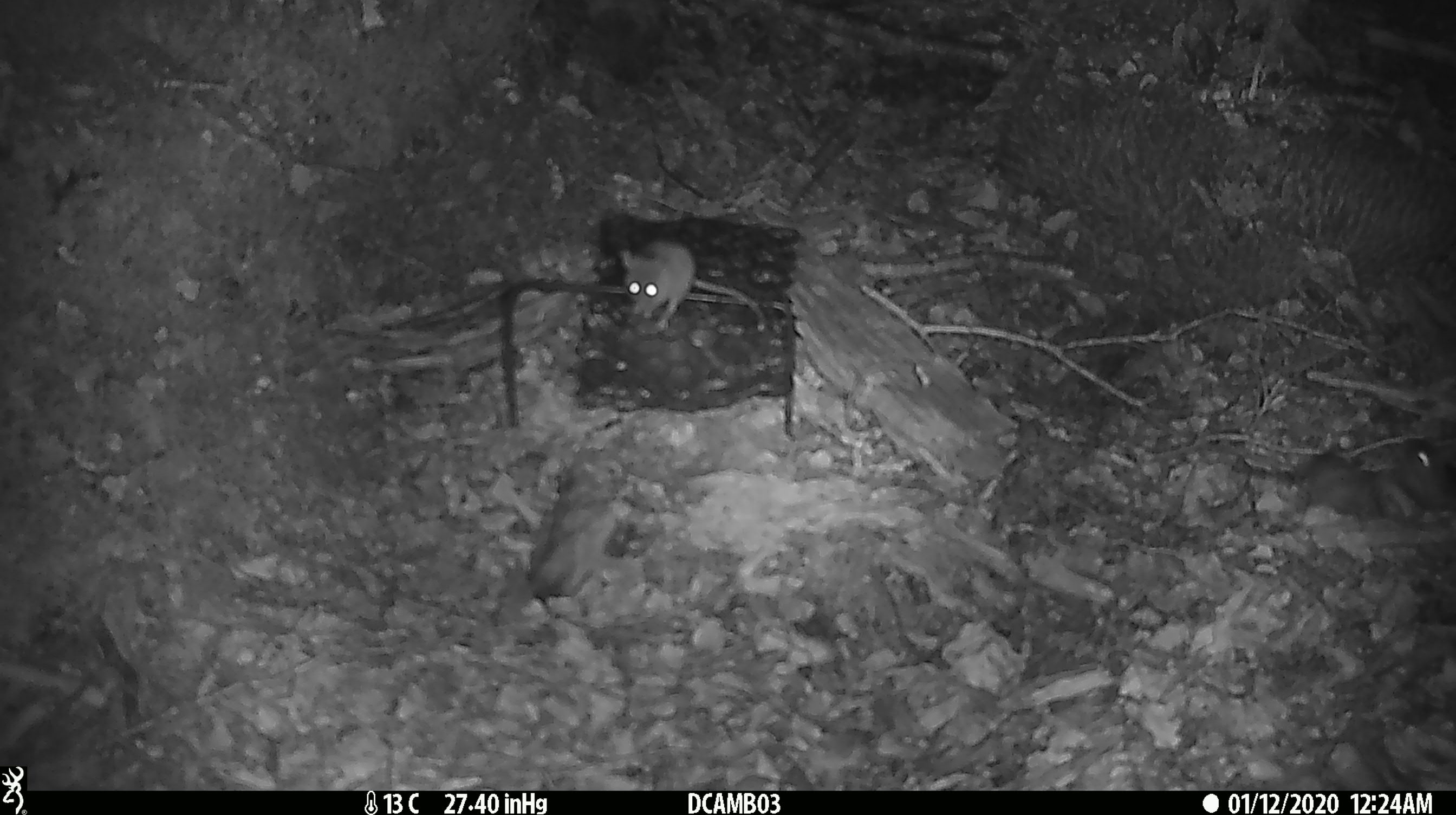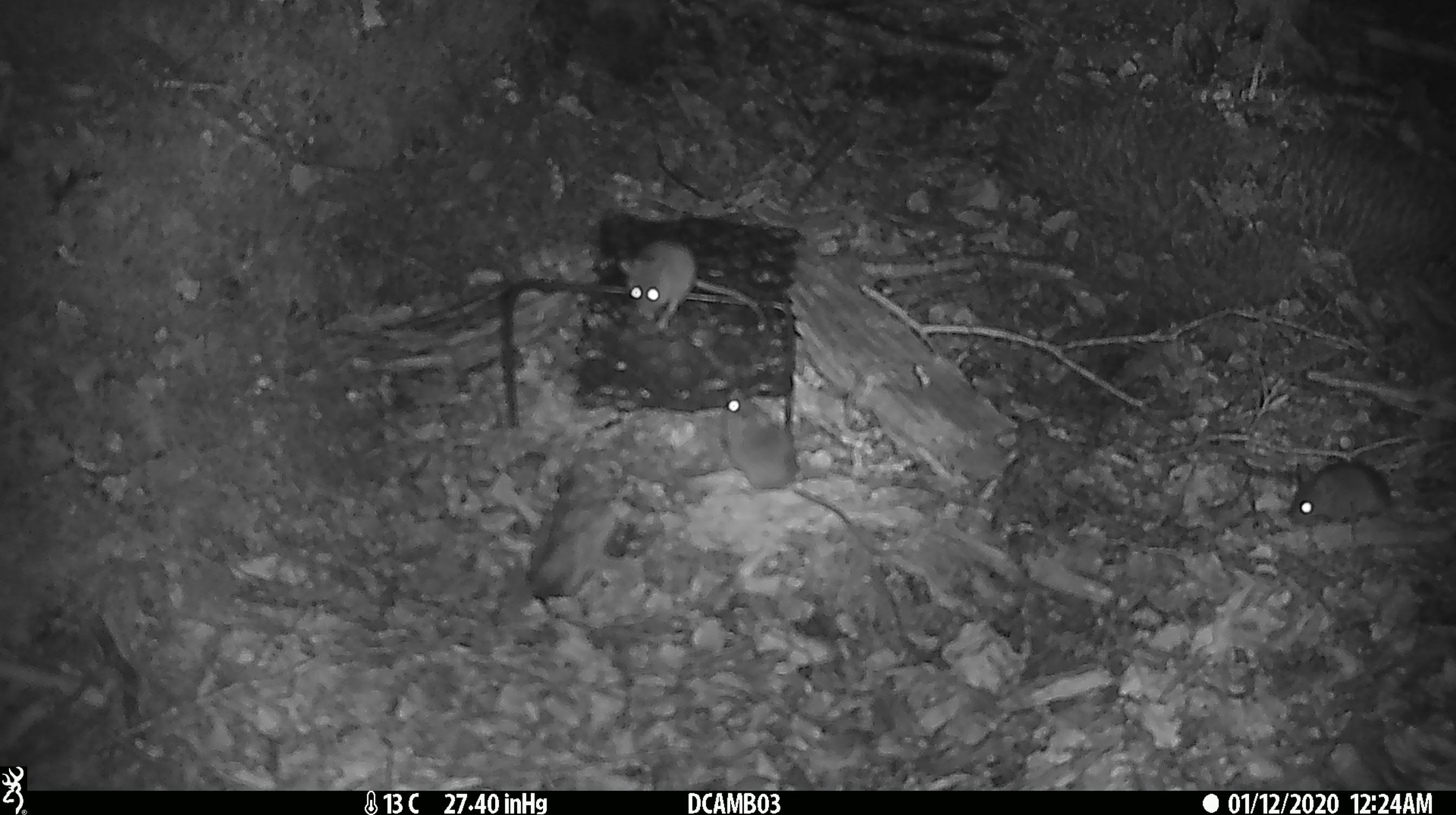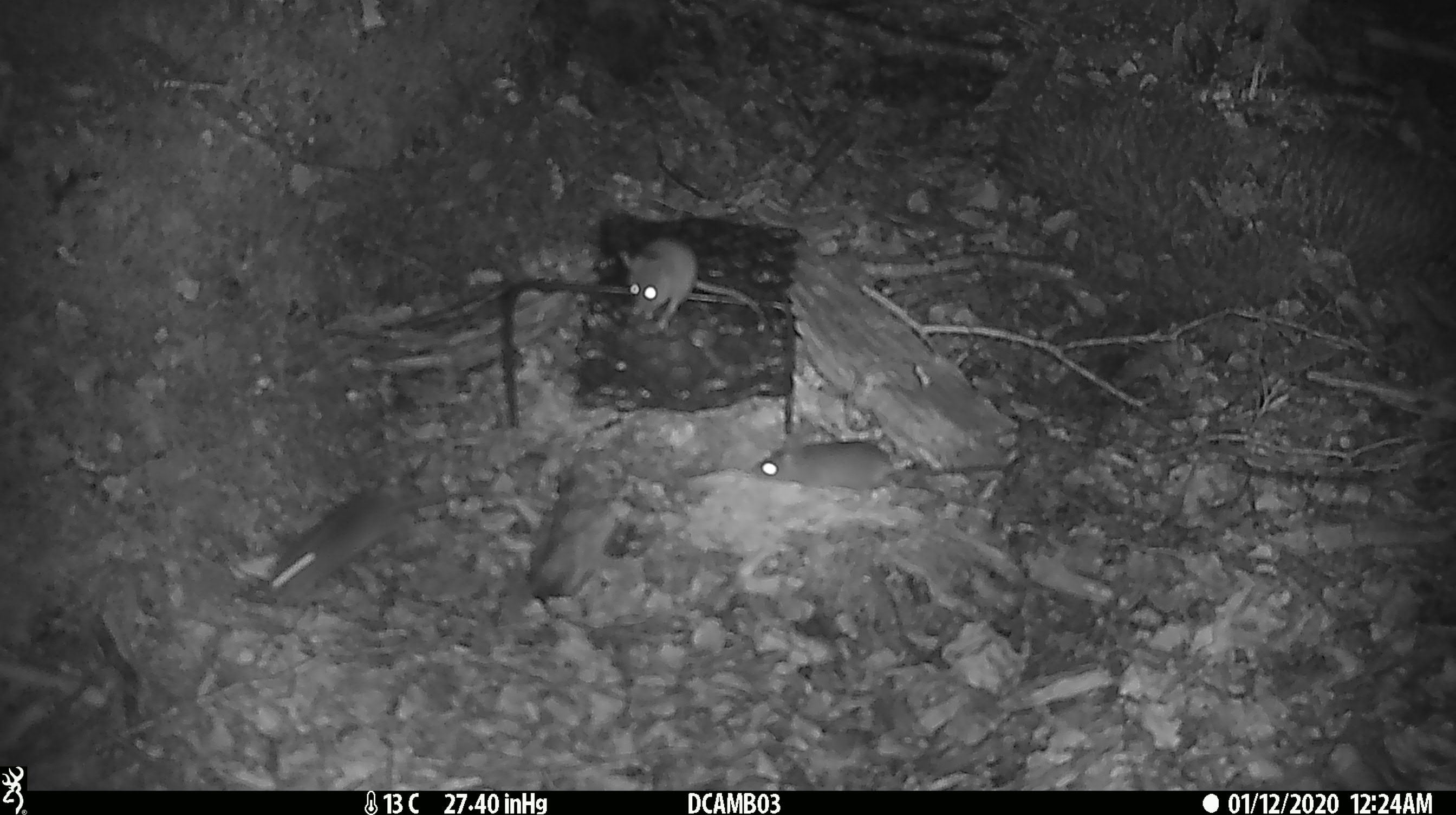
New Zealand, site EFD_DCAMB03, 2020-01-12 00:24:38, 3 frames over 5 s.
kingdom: Animalia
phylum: Chordata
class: Mammalia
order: Rodentia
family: Muridae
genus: Mus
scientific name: Mus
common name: mouse